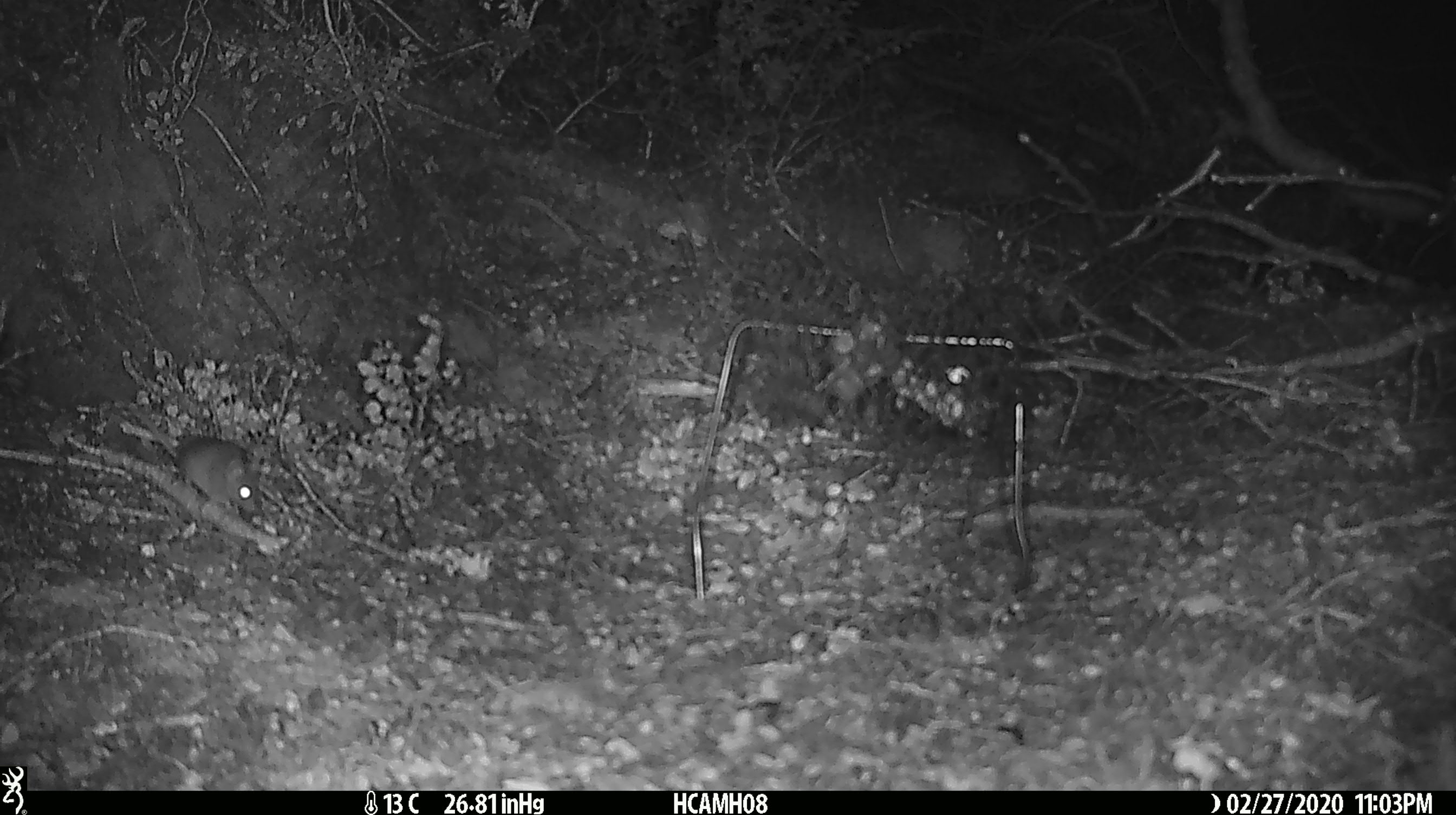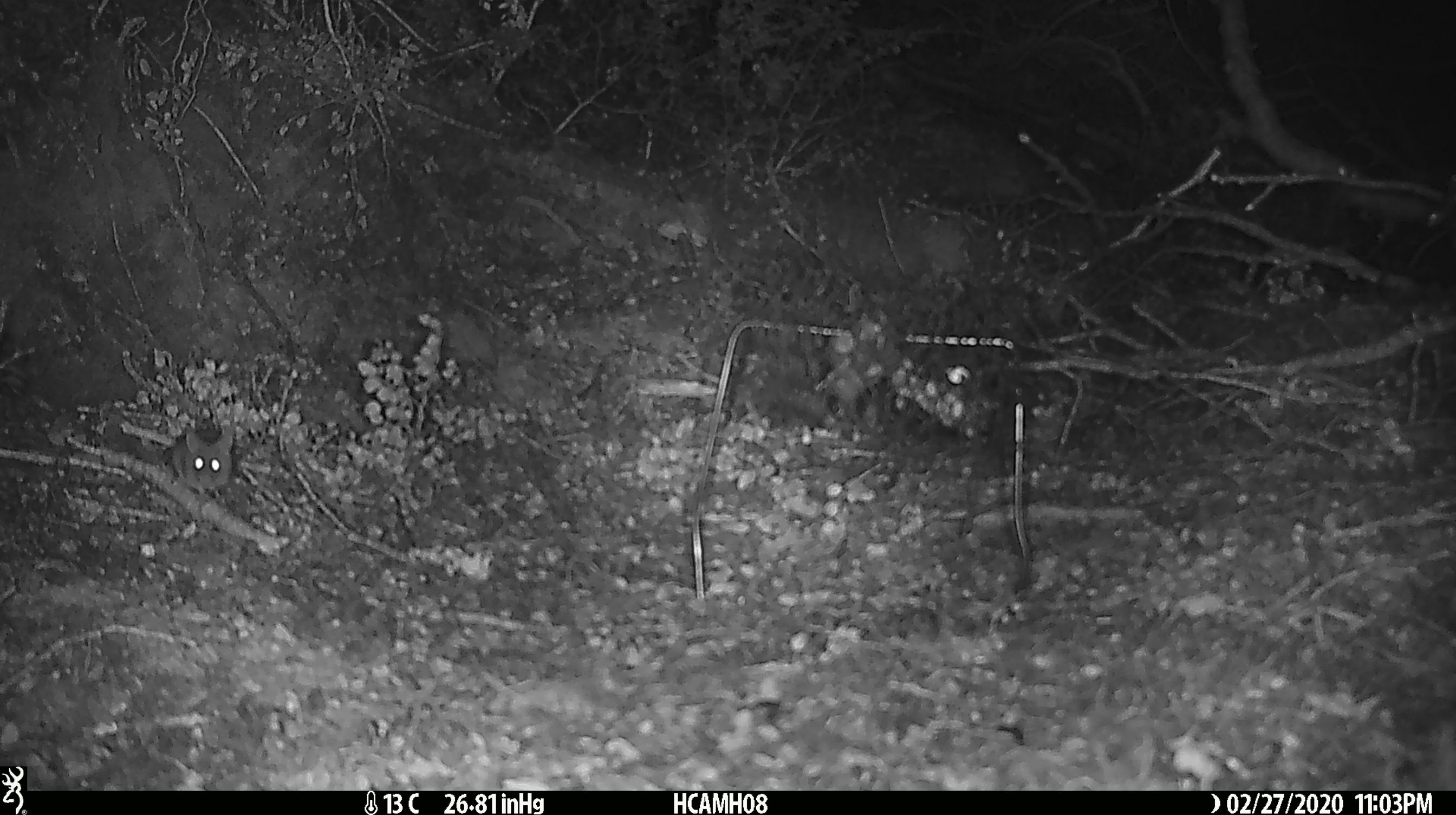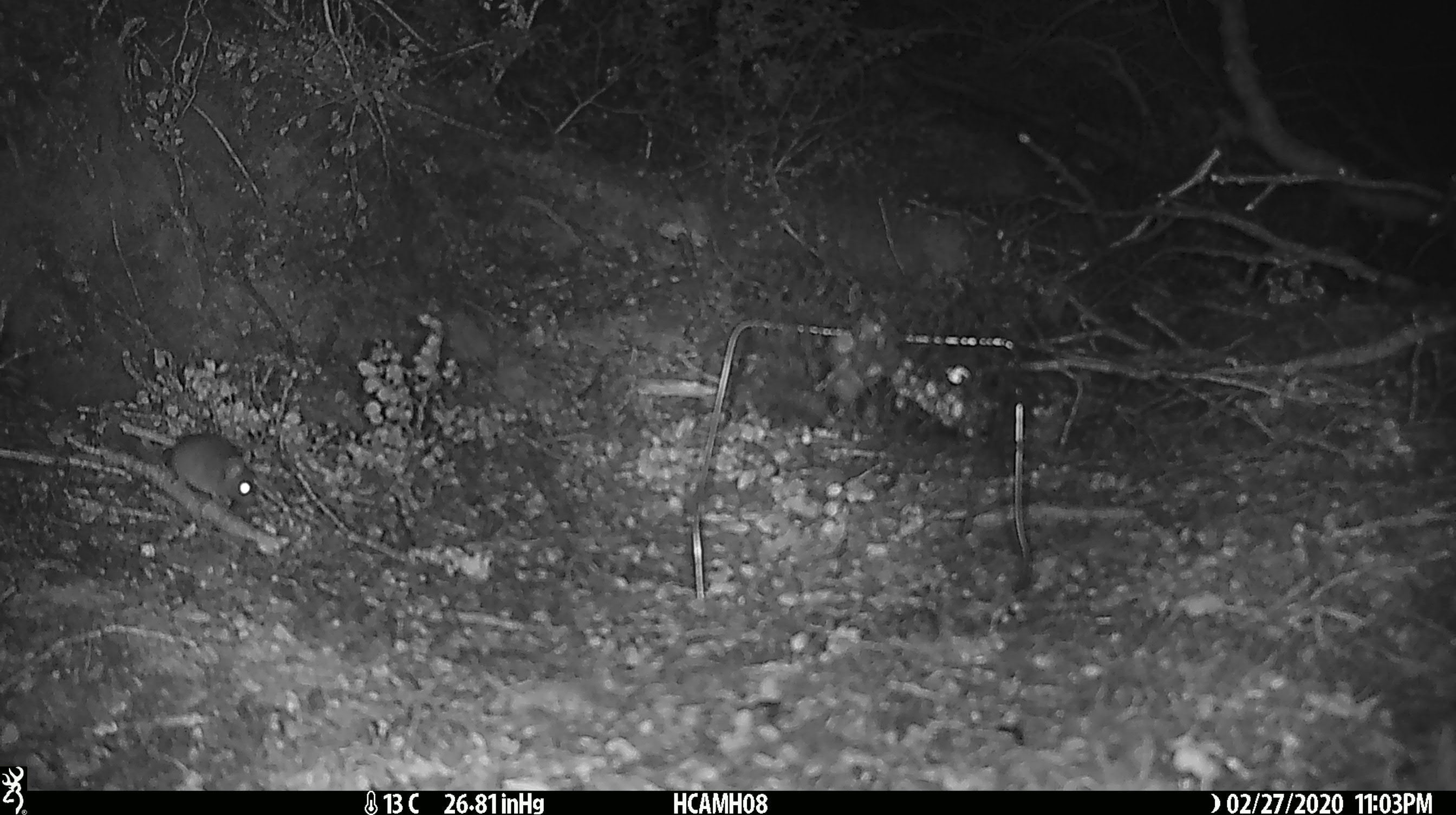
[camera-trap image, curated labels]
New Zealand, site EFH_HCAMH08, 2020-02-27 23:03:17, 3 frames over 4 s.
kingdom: Animalia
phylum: Chordata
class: Mammalia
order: Rodentia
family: Muridae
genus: Mus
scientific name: Mus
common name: mouse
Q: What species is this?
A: Mouse (Mus).